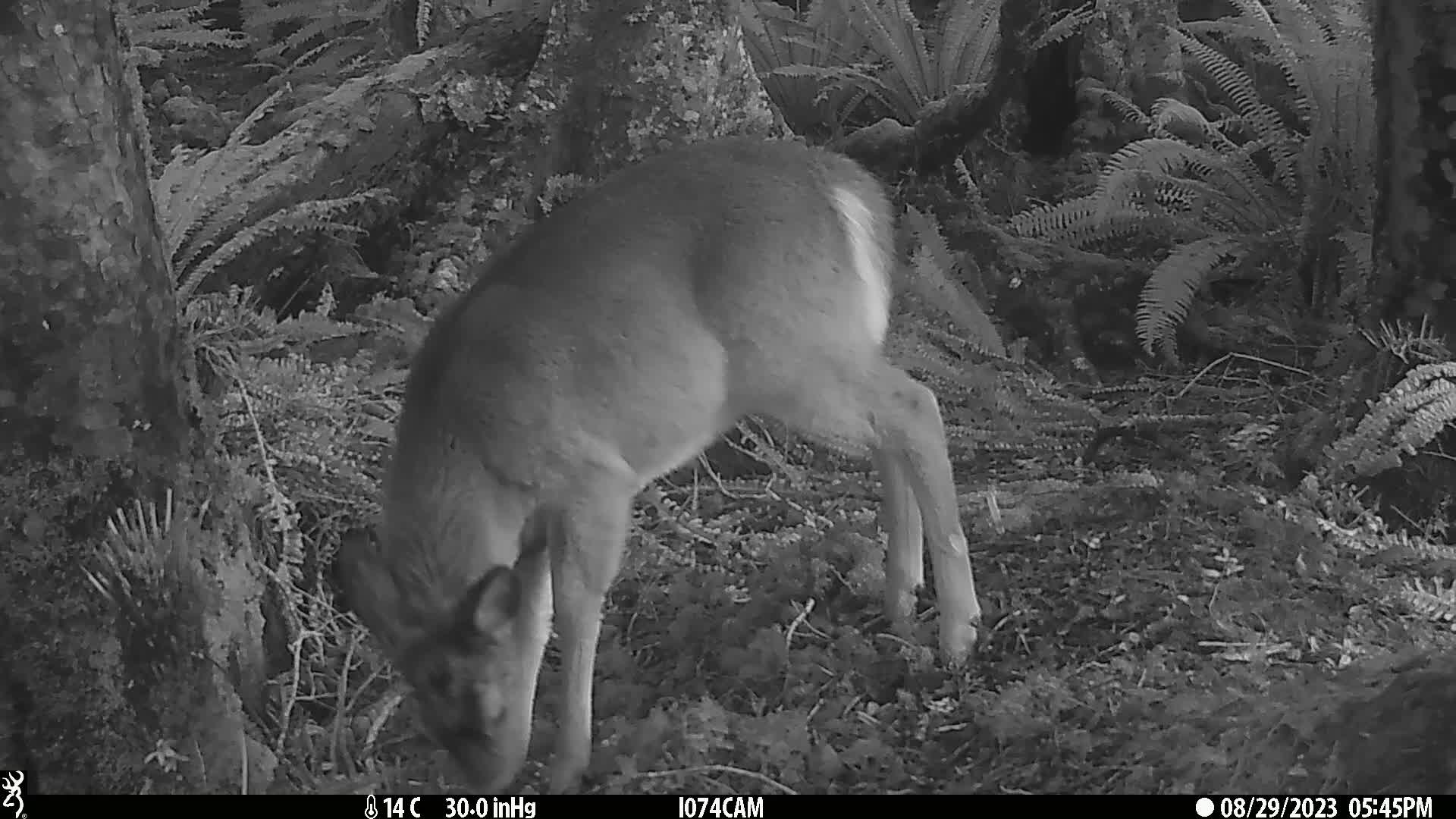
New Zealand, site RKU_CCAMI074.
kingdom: Animalia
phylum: Chordata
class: Mammalia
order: Artiodactyla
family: Cervidae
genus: Odocoileus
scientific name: Odocoileus virginianus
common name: white-tailed deer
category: white tailed deer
White tailed deer (white-tailed deer) (Odocoileus virginianus).